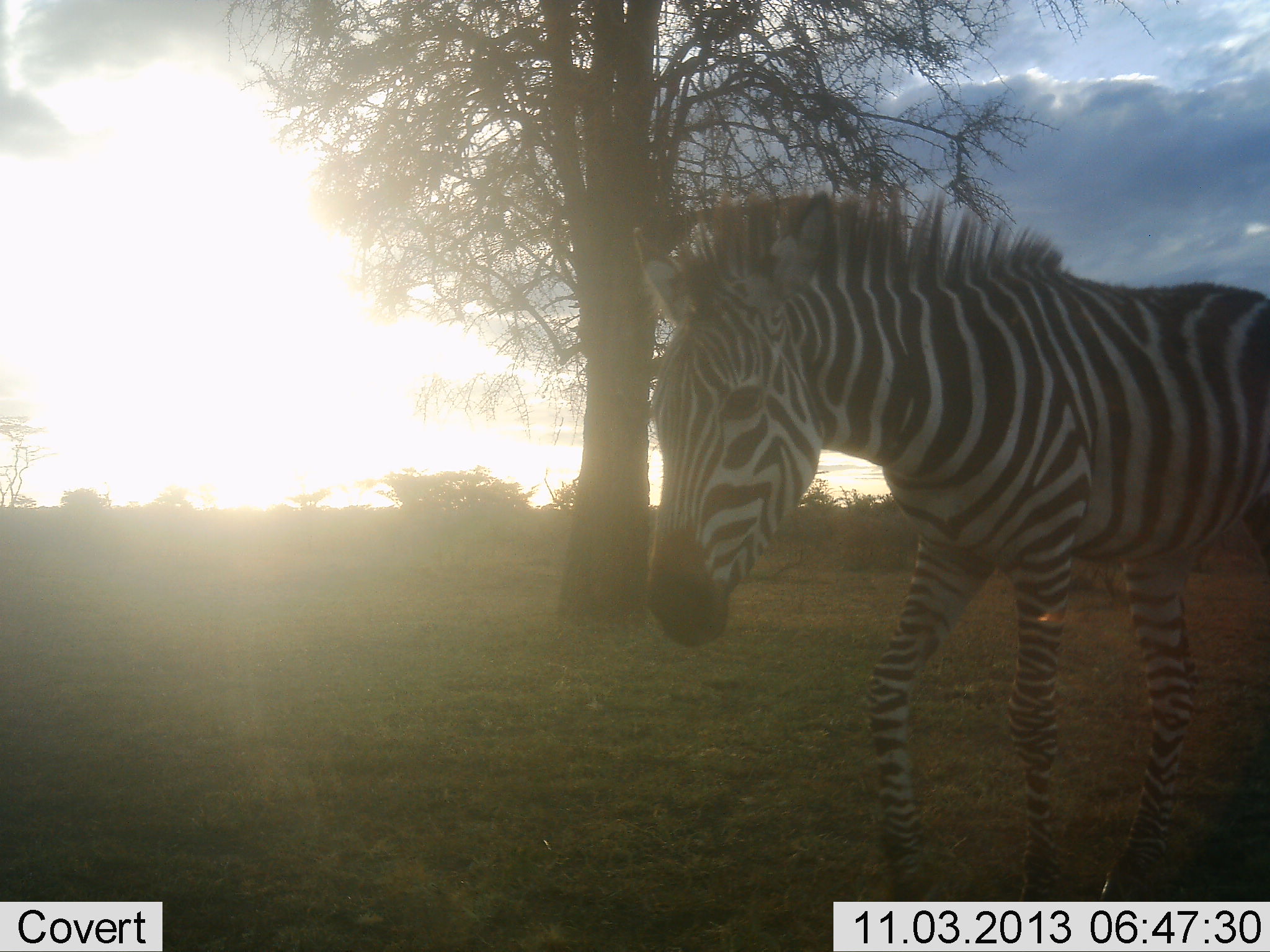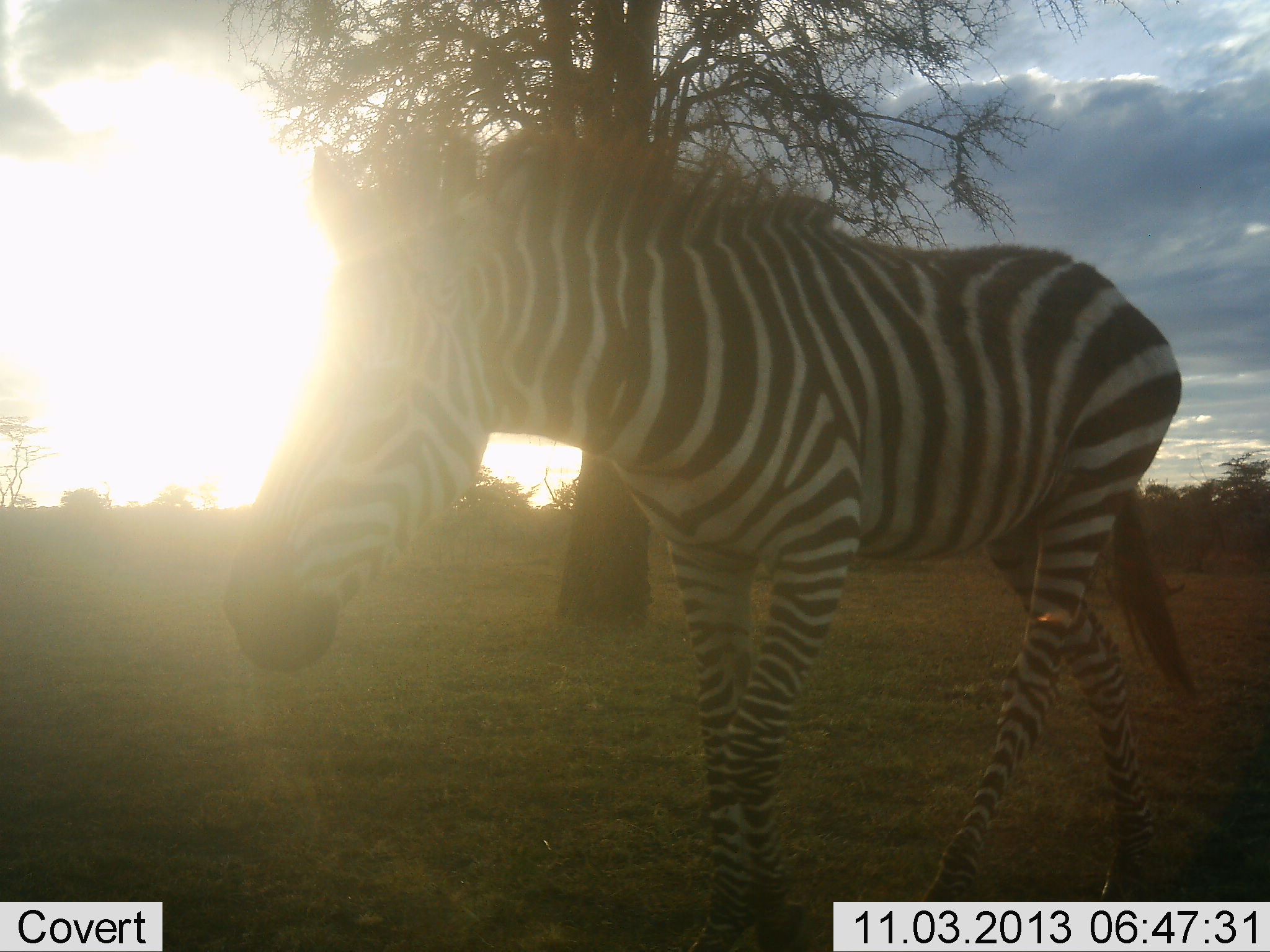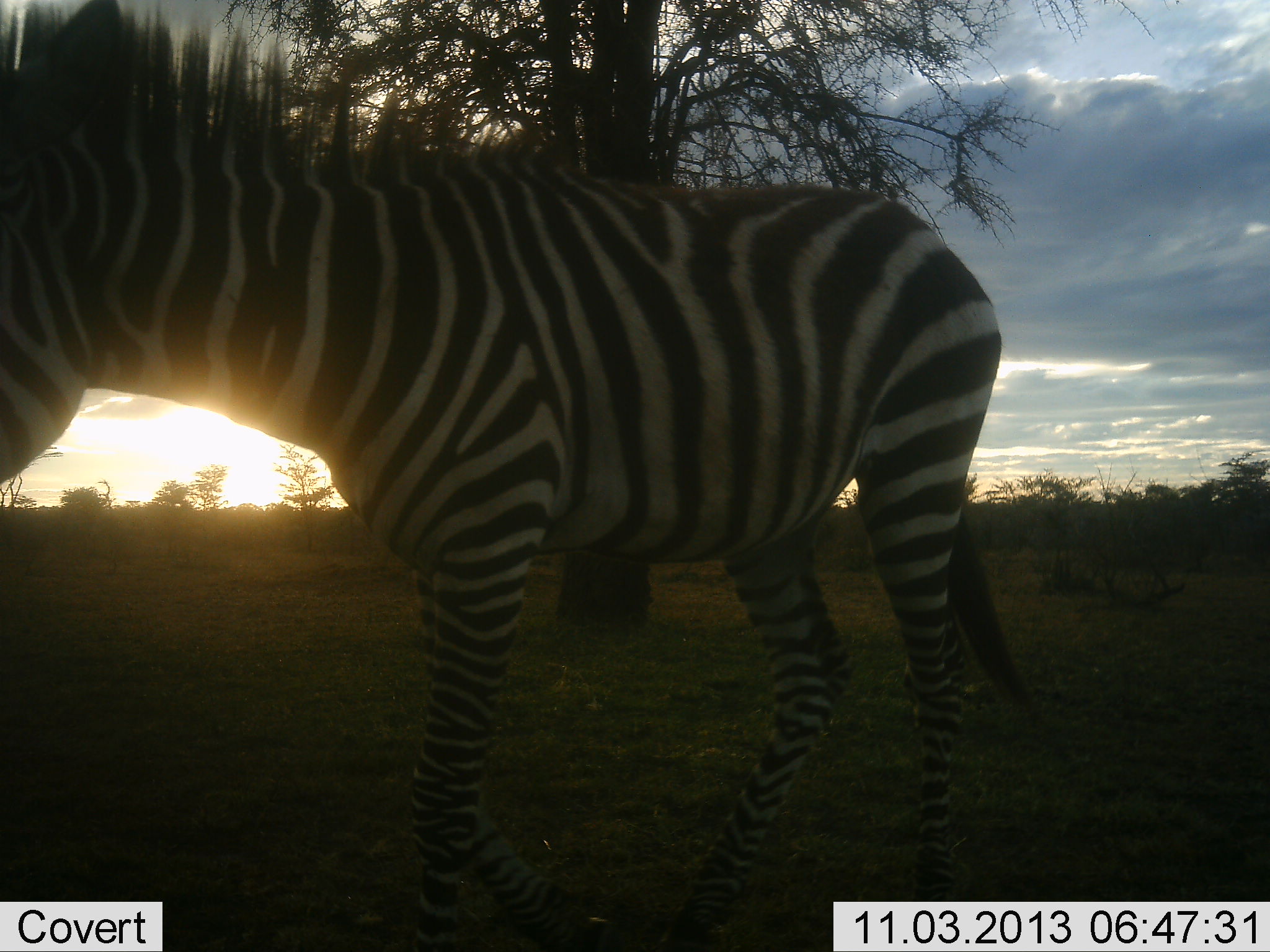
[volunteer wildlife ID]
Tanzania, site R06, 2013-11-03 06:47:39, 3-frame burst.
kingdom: Animalia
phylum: Chordata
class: Mammalia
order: Perissodactyla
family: Equidae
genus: Equus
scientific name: Equus quagga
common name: plains zebra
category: zebra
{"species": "zebra (plains zebra) (Equus quagga)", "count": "1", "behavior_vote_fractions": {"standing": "0%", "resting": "0%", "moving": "100%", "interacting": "0%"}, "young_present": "0%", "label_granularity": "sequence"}